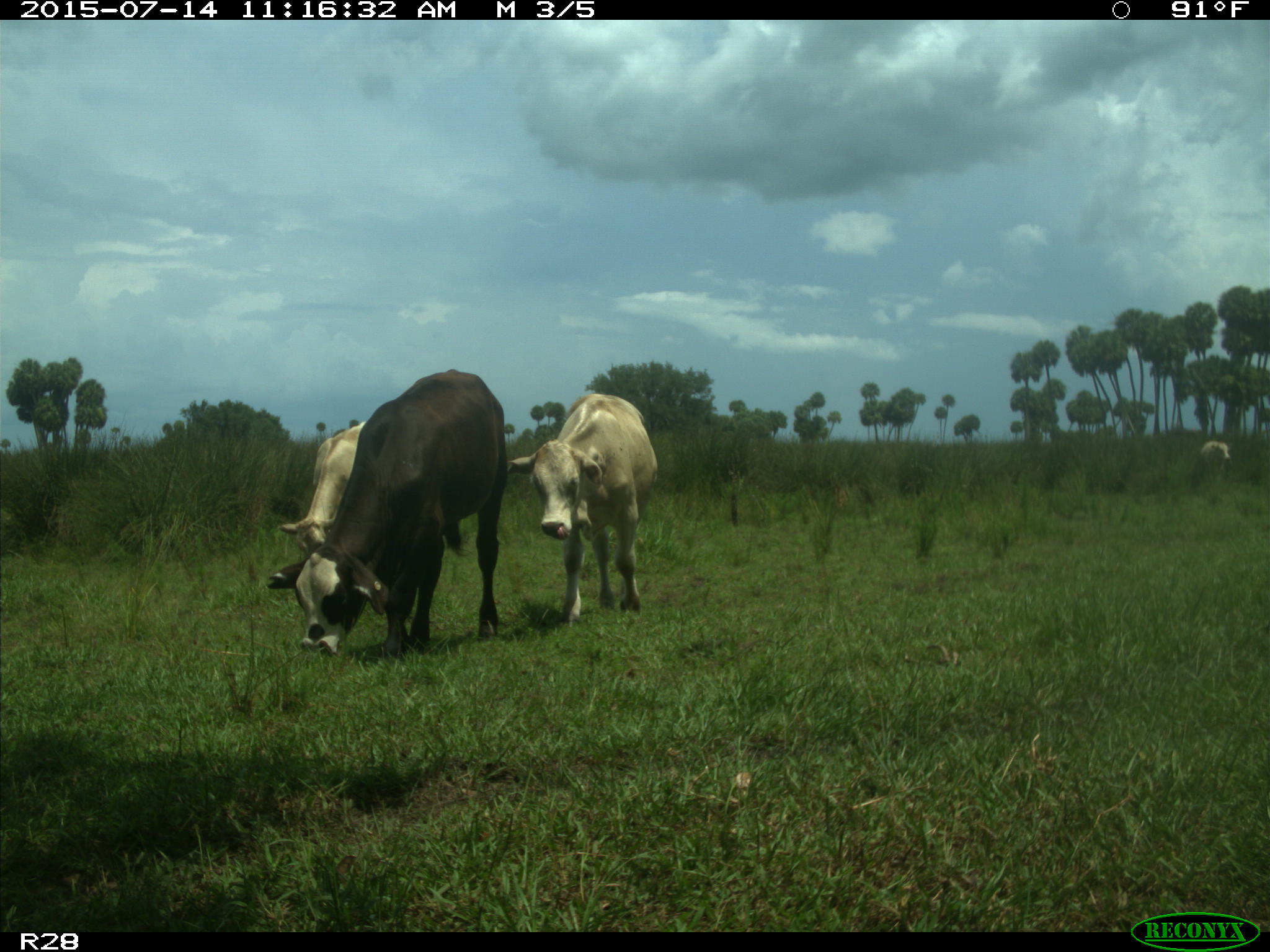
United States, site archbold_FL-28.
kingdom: Animalia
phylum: Chordata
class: Mammalia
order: Artiodactyla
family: Bovidae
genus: Bos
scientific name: Bos taurus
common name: domestic cow